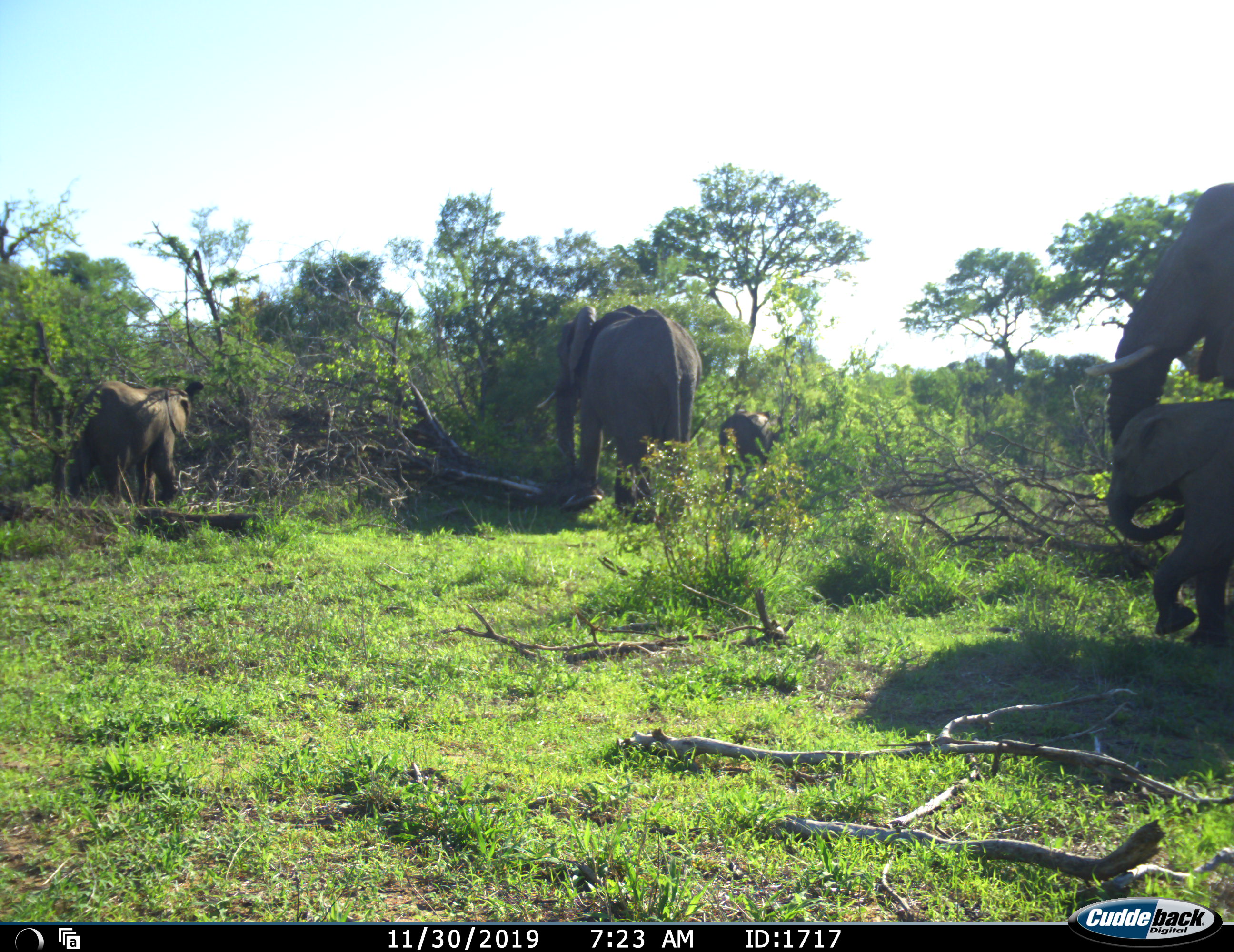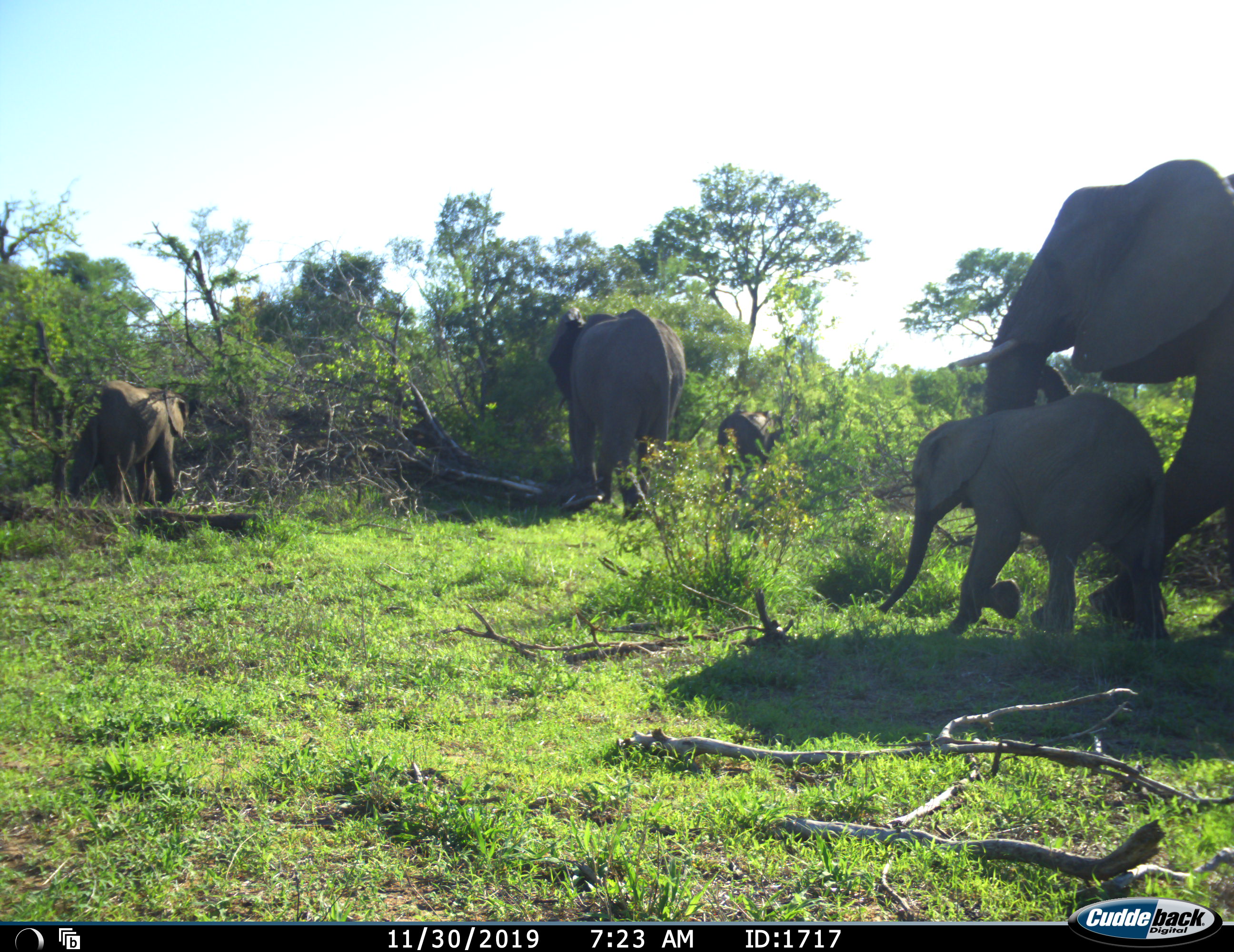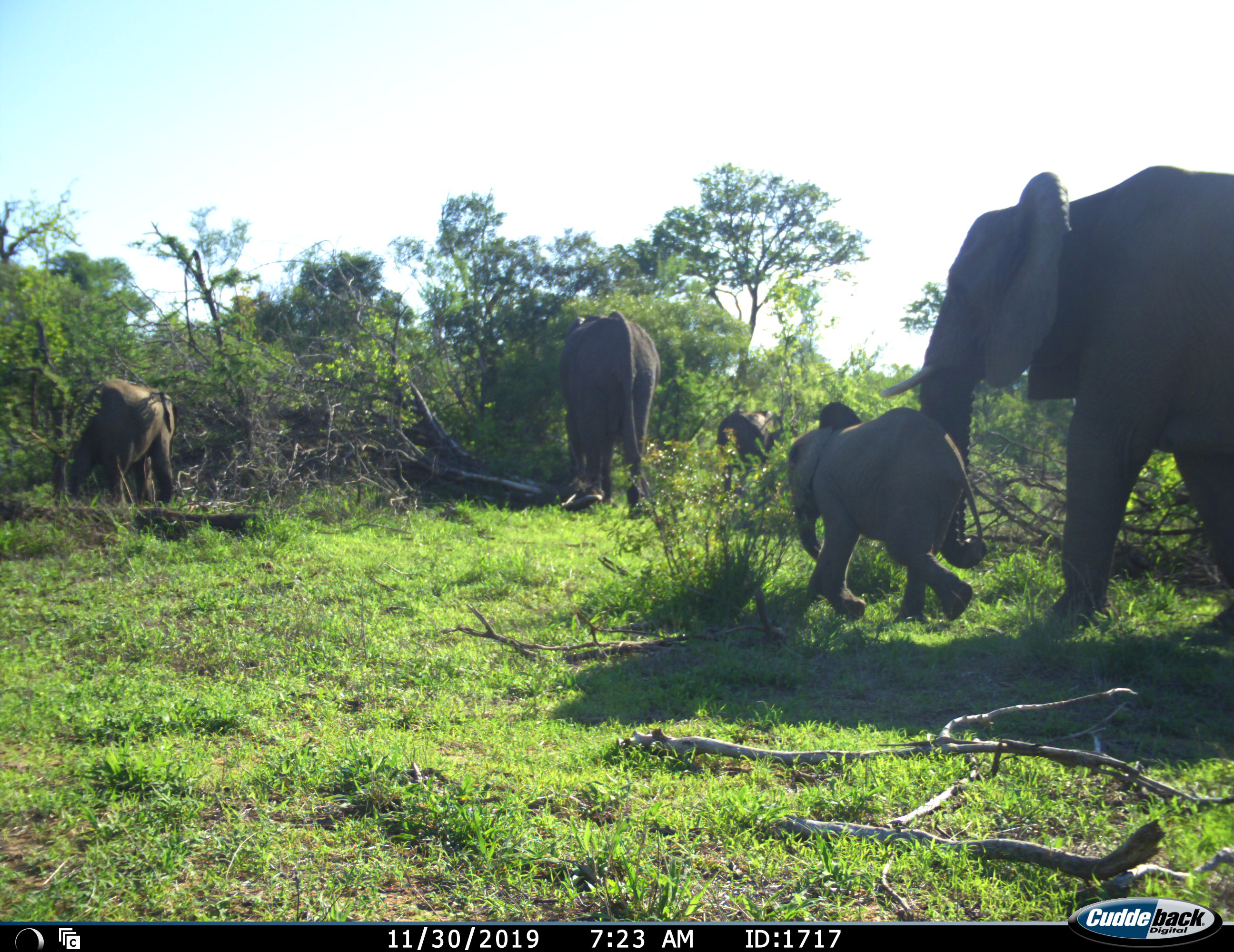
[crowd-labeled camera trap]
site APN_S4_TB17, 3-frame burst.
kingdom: Animalia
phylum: Chordata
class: Mammalia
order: Proboscidea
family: Elephantidae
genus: Loxodonta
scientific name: Loxodonta africana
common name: african bush elephant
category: elephant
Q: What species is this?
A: Elephant (african bush elephant) (Loxodonta africana).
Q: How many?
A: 5.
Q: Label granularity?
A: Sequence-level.